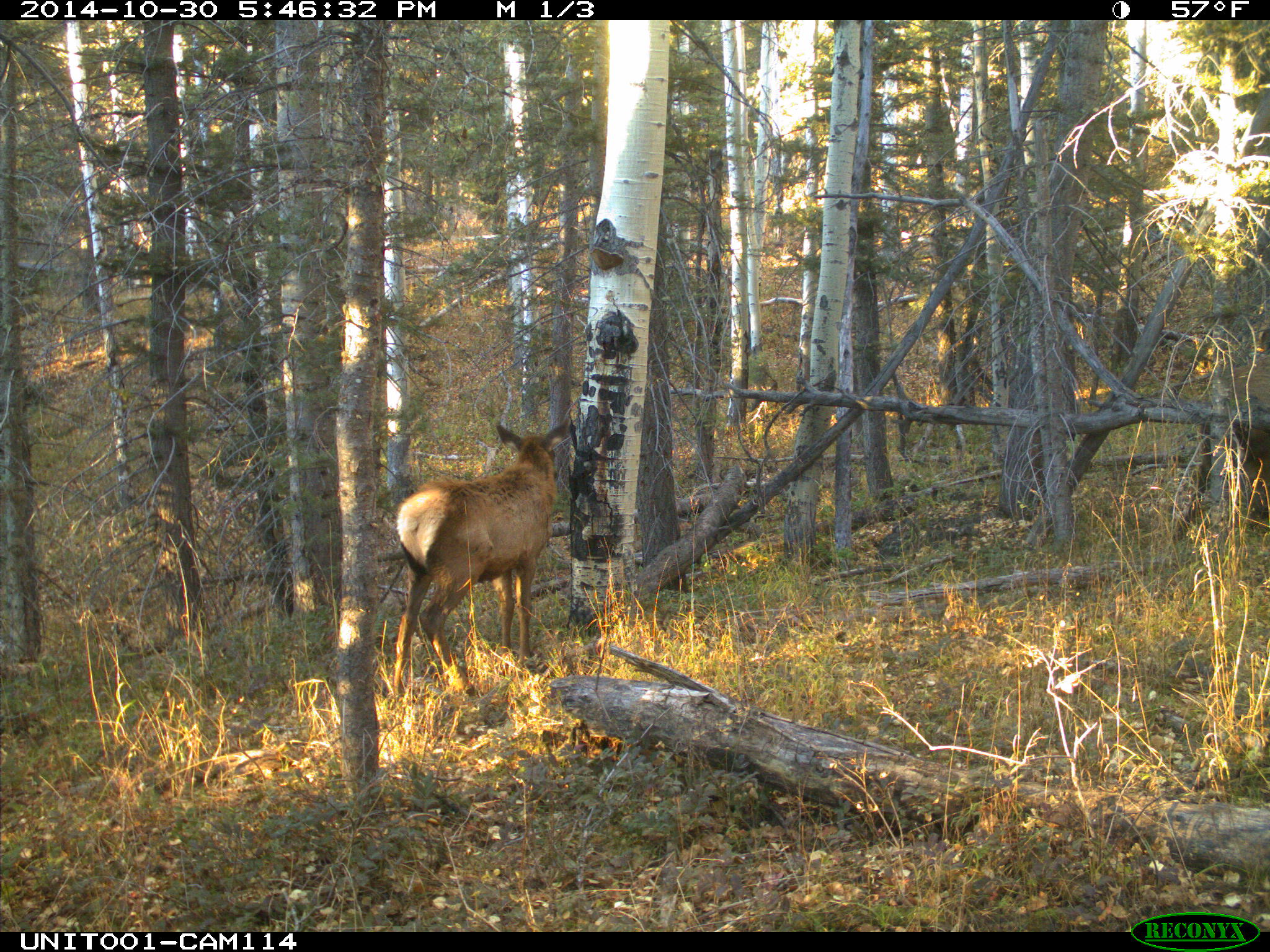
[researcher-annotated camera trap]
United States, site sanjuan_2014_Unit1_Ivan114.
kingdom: Animalia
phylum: Chordata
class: Mammalia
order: Artiodactyla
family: Cervidae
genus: Cervus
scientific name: Cervus elaphus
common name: red deer